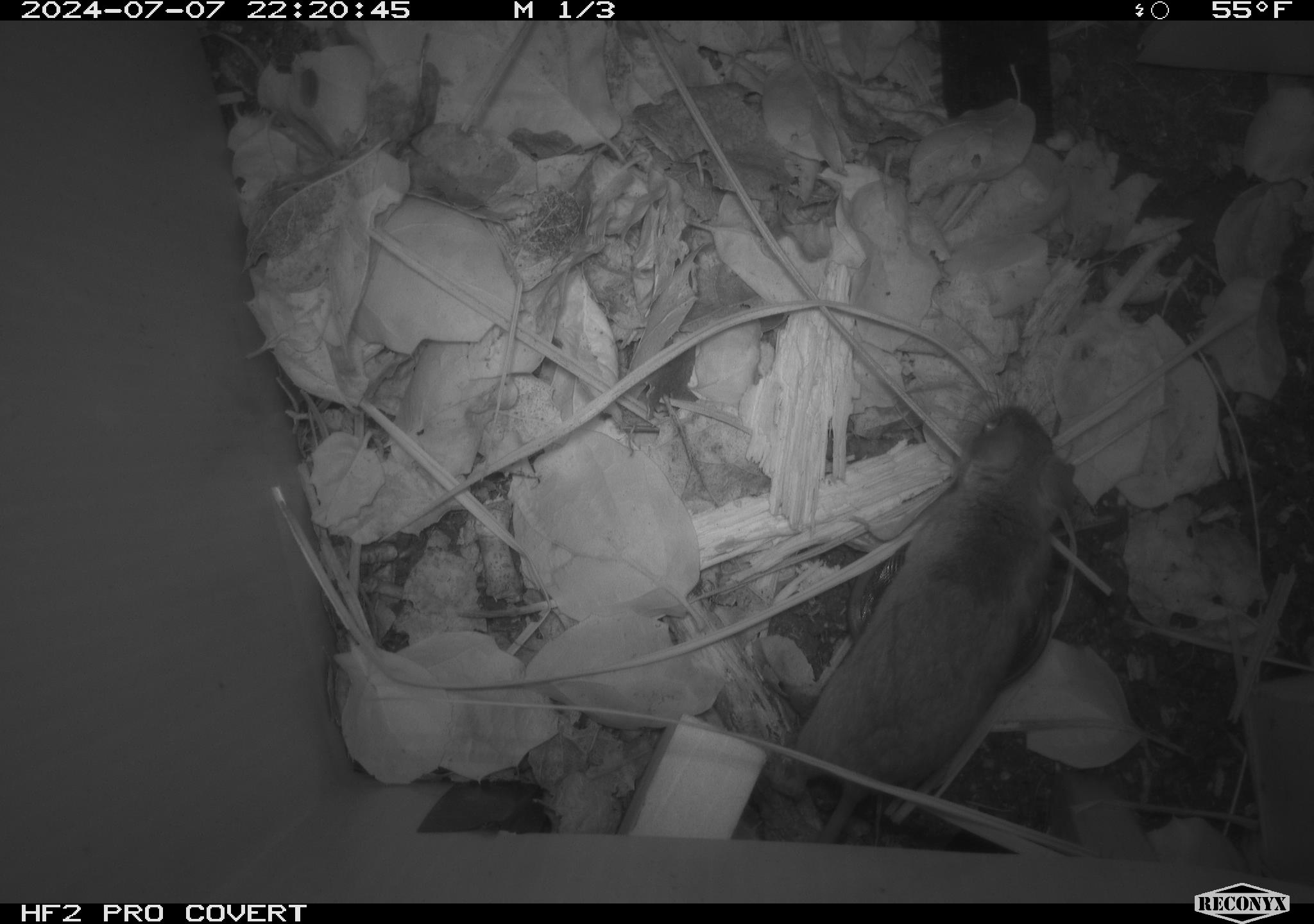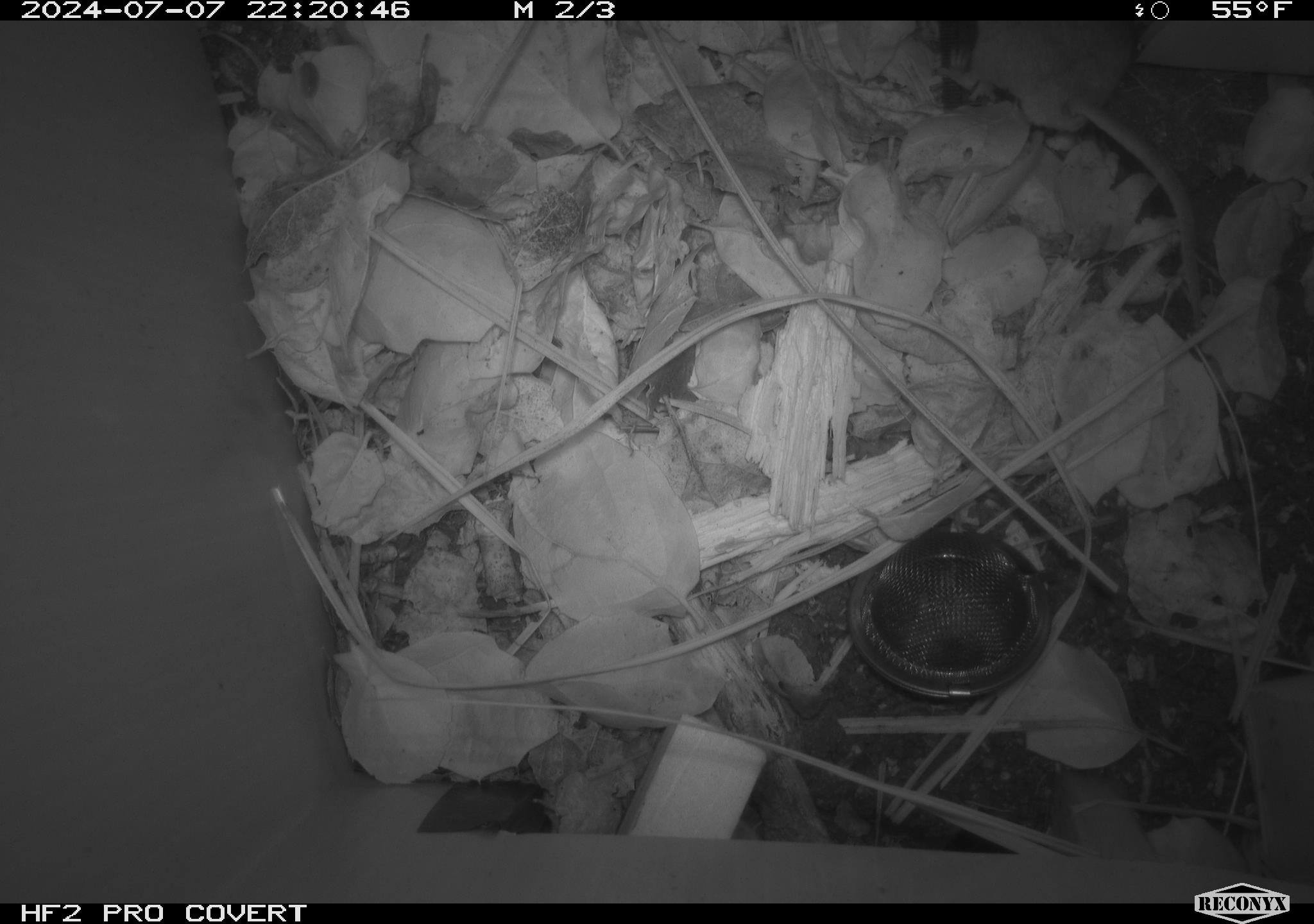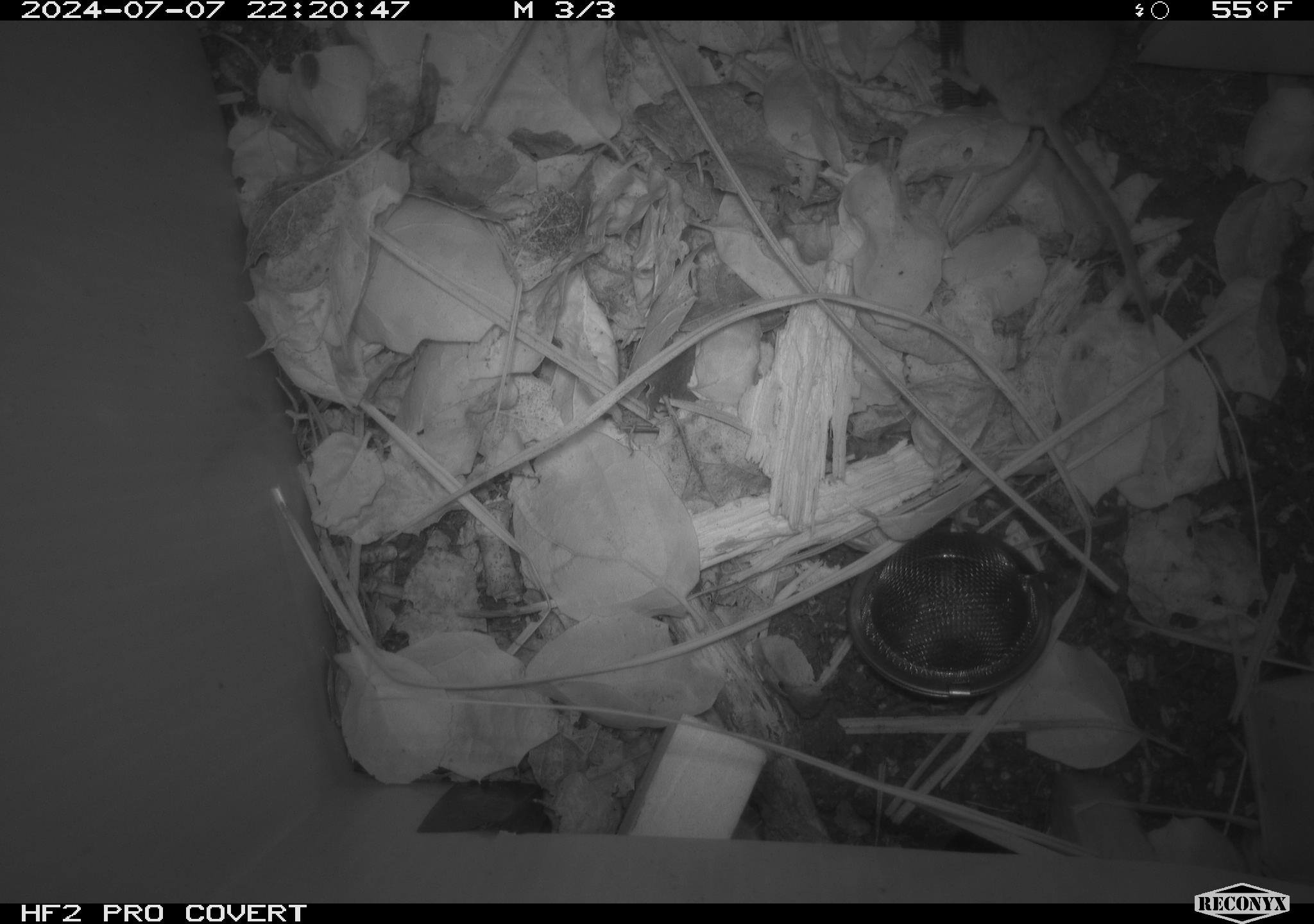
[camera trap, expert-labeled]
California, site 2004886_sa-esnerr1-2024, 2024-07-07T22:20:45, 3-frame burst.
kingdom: Animalia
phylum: Chordata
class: Mammalia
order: Rodentia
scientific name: Rodentia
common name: rodent